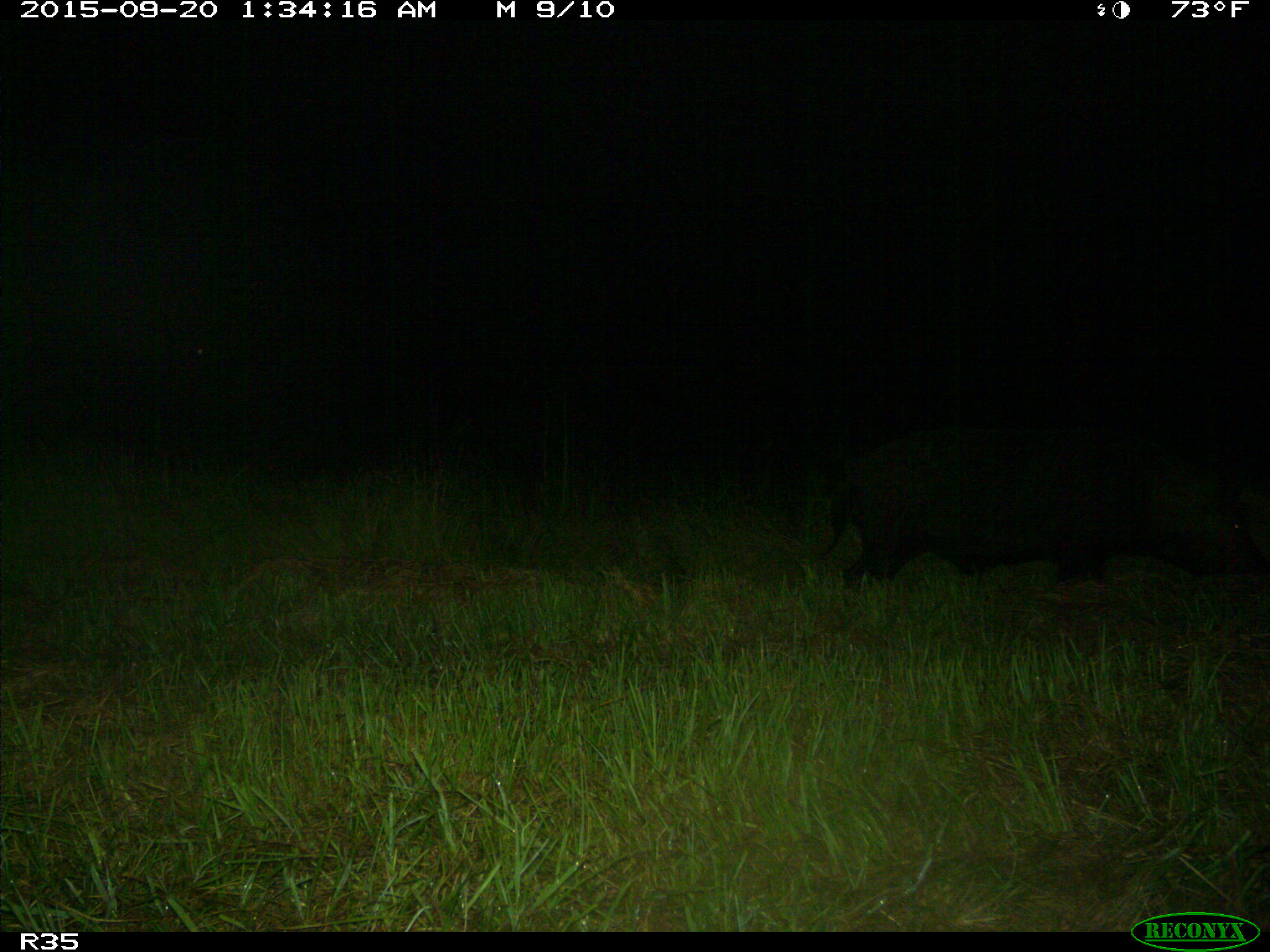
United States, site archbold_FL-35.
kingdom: Animalia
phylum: Chordata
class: Mammalia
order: Artiodactyla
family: Suidae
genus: Sus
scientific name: Sus scrofa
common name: wild boar